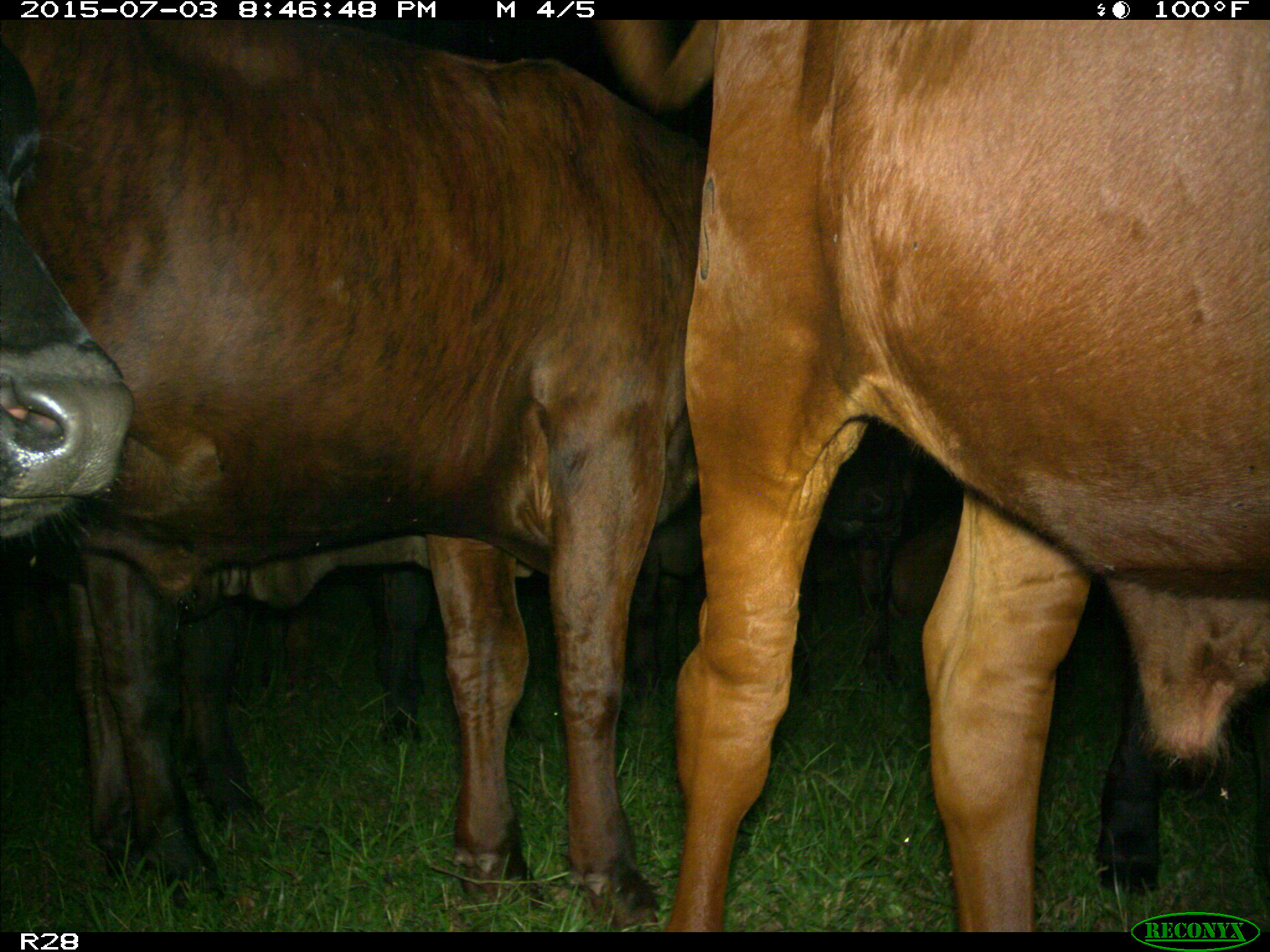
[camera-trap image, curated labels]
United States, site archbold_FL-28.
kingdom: Animalia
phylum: Chordata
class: Mammalia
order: Artiodactyla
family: Bovidae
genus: Bos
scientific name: Bos taurus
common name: domestic cow